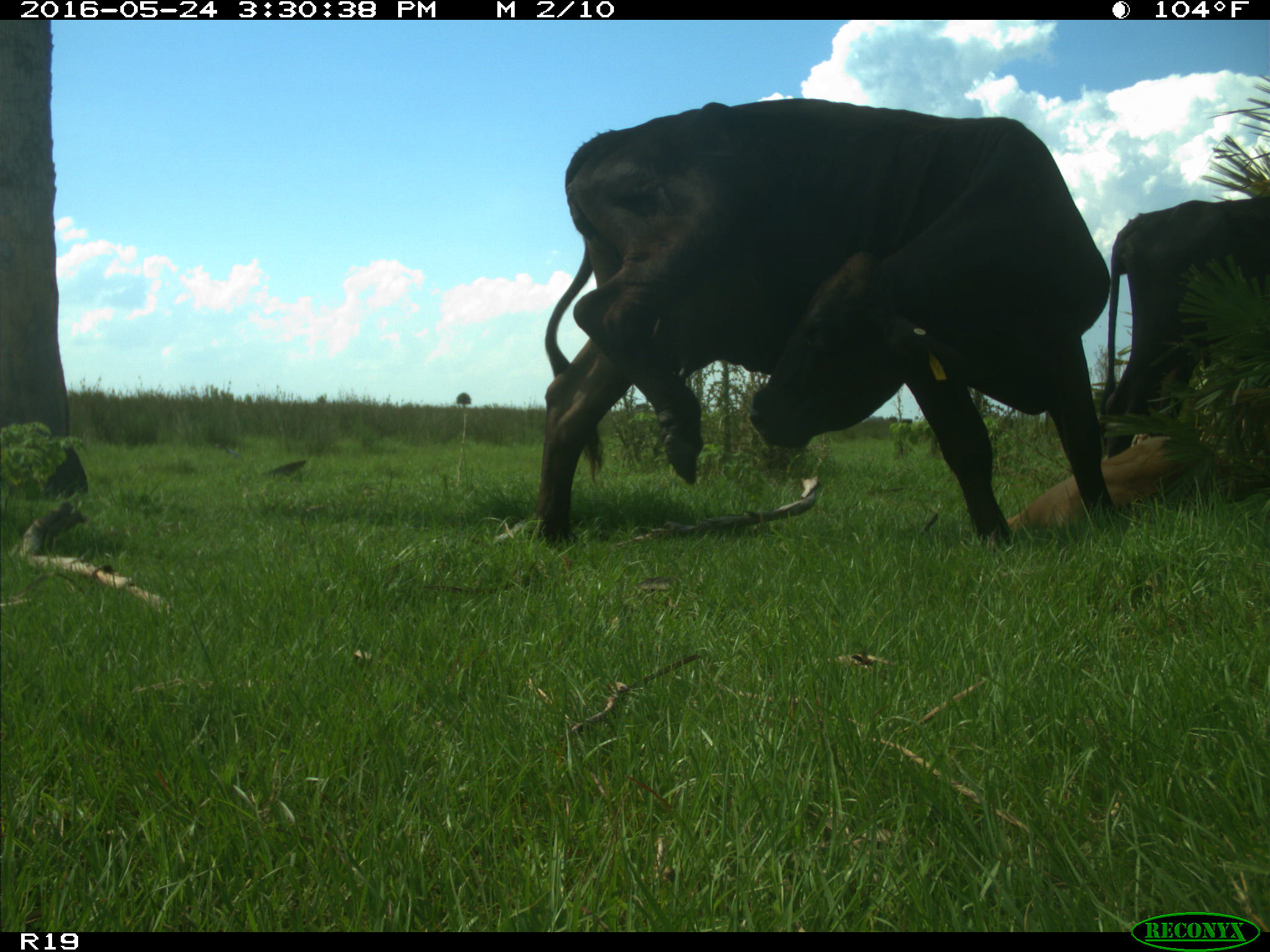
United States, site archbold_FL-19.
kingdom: Animalia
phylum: Chordata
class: Mammalia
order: Artiodactyla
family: Bovidae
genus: Bos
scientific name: Bos taurus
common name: domestic cow